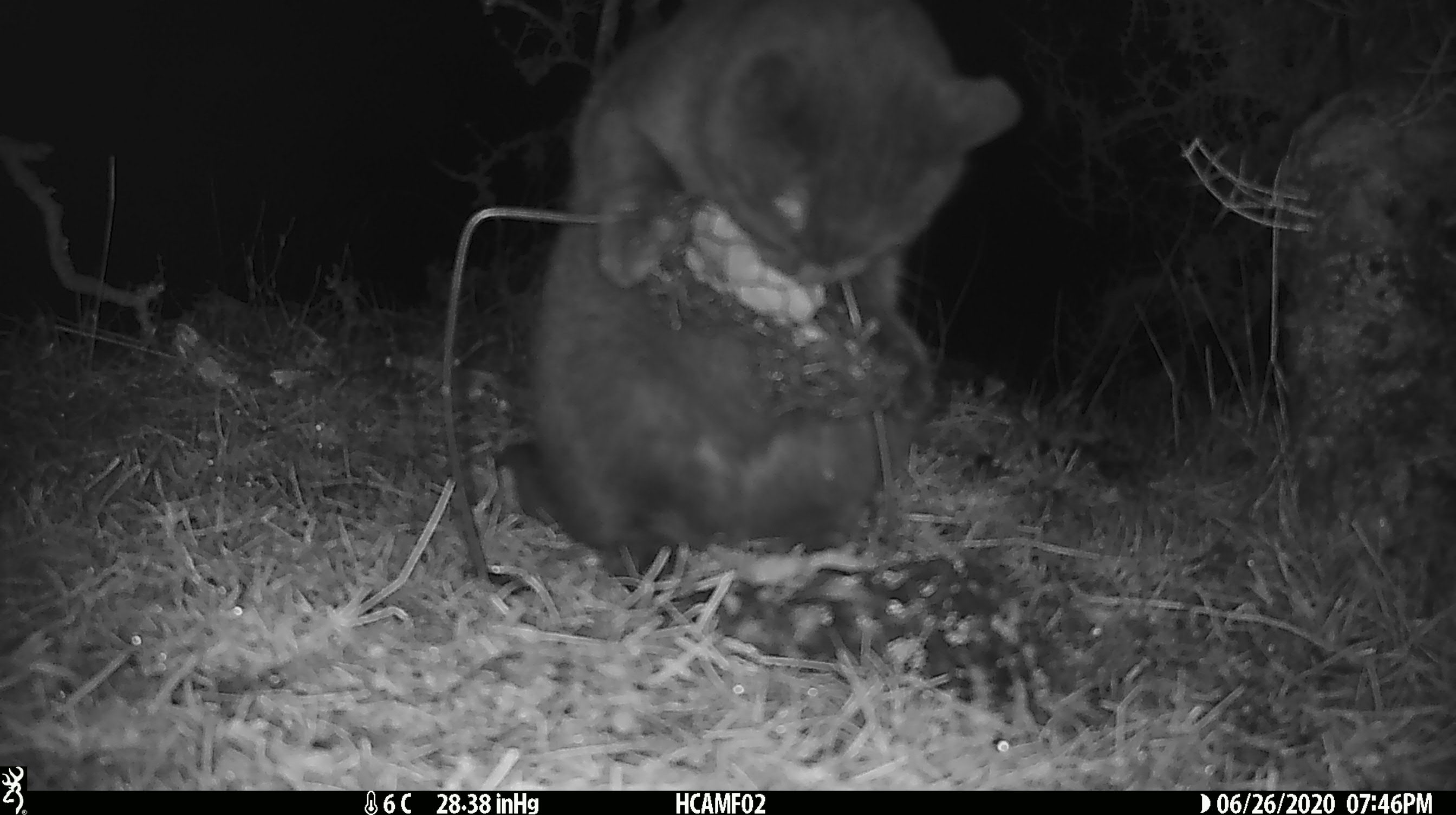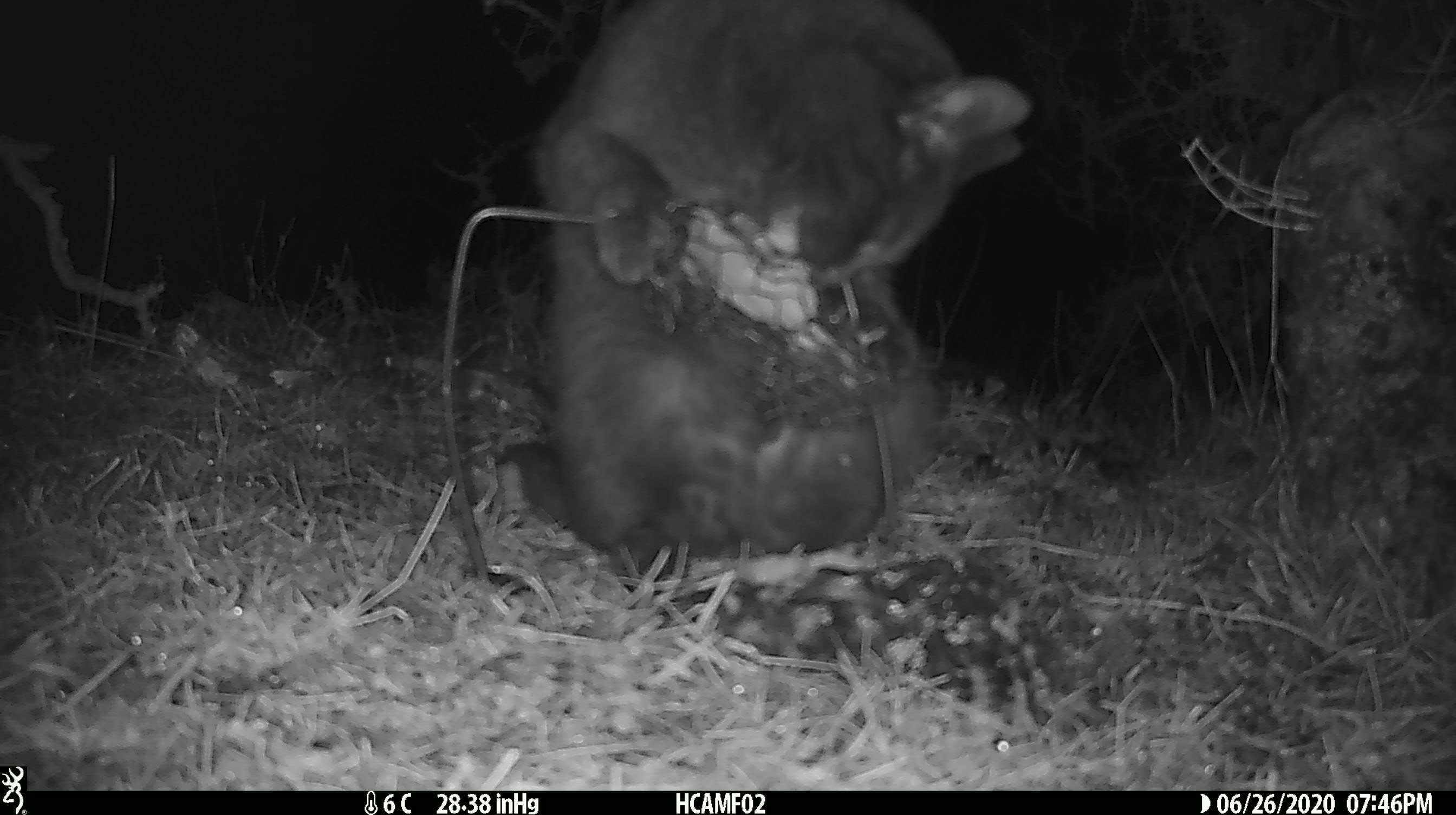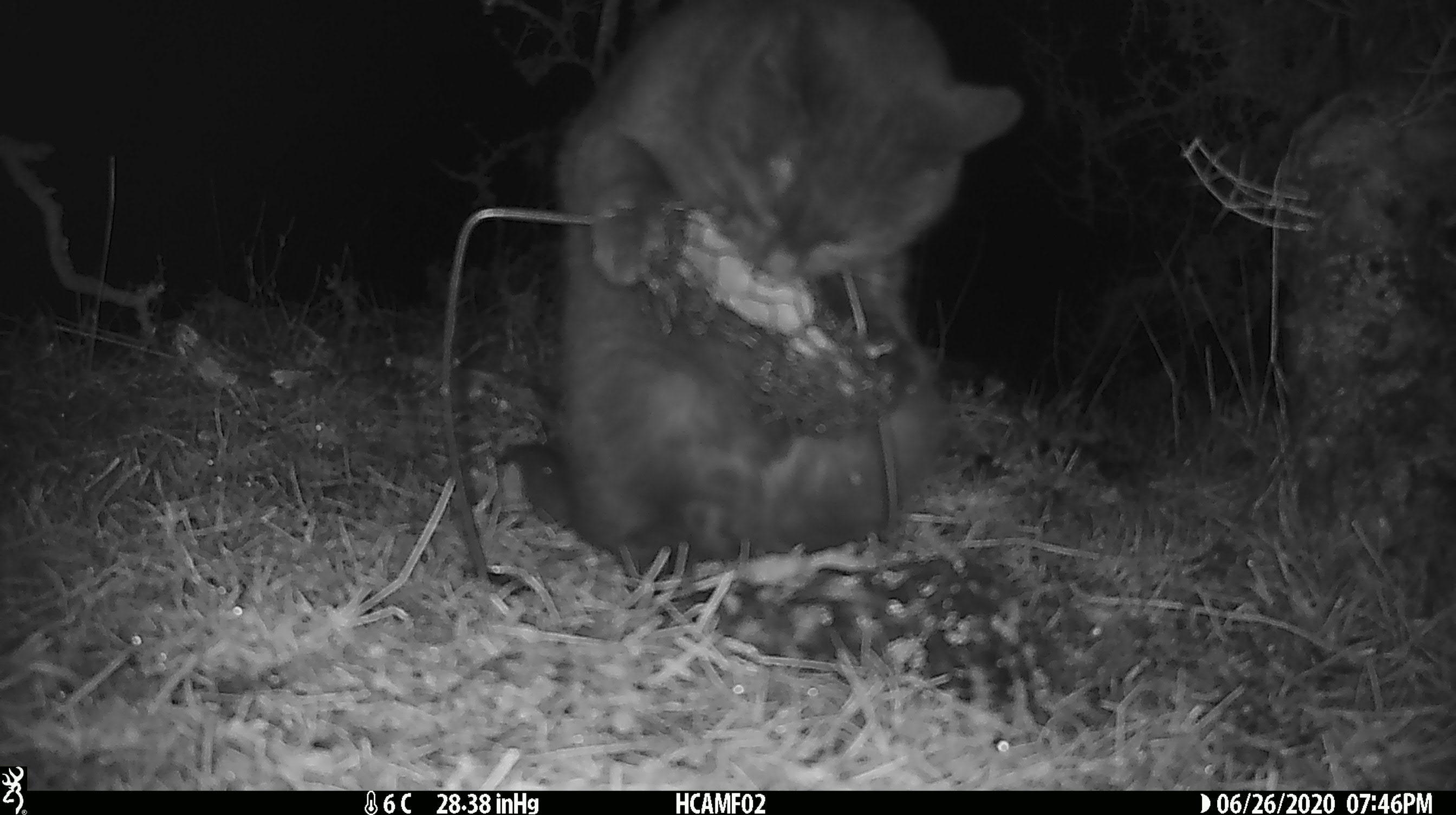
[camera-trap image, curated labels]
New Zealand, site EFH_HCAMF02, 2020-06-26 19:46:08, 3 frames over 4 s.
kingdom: Animalia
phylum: Chordata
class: Mammalia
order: Carnivora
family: Felidae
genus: Felis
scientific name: Felis catus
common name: domestic cat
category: cat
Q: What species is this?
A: Cat (domestic cat) (Felis catus).